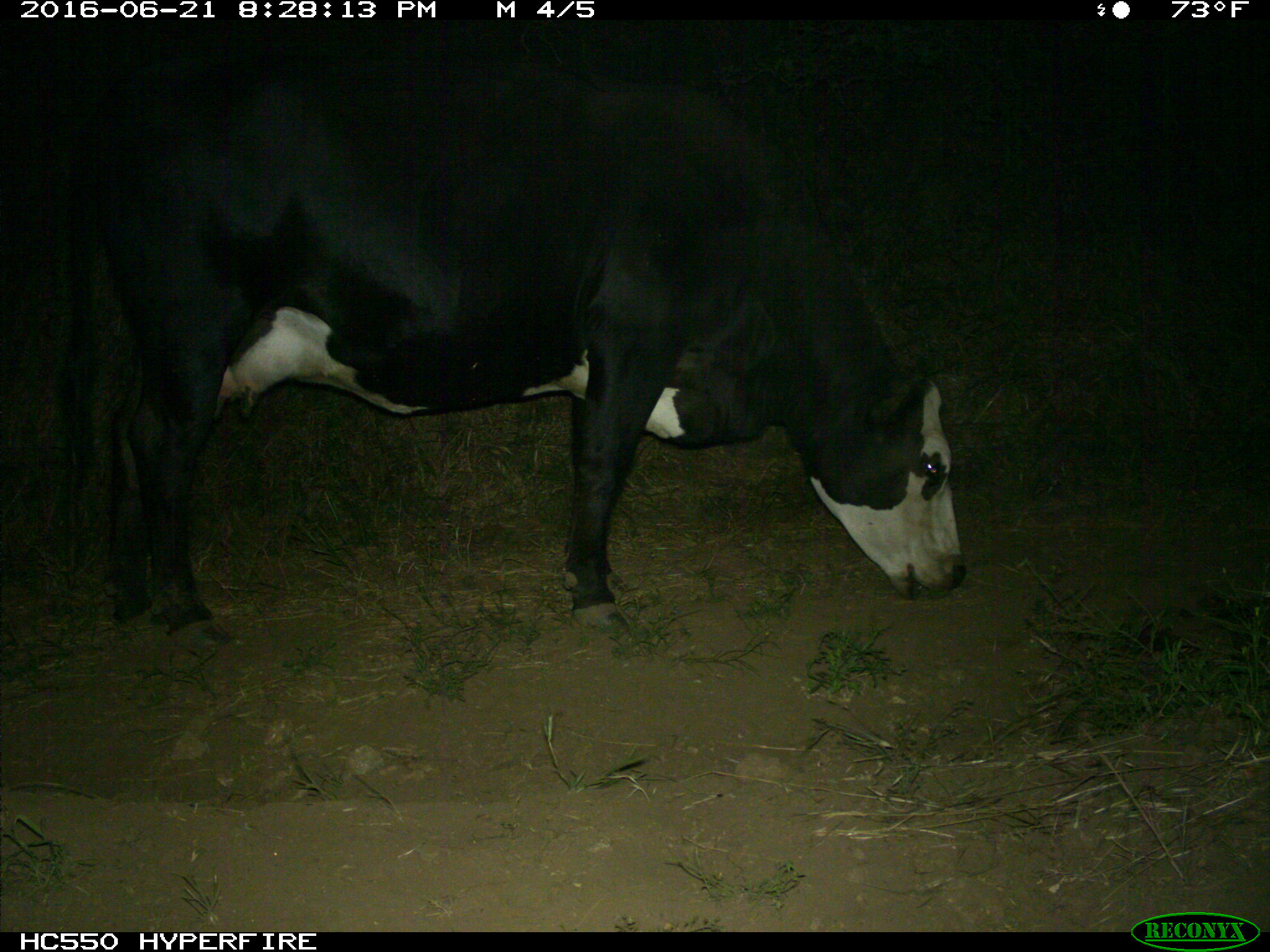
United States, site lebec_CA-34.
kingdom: Animalia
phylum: Chordata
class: Mammalia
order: Artiodactyla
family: Bovidae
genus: Bos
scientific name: Bos taurus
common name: domestic cow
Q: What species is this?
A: Bos taurus (domestic cow).